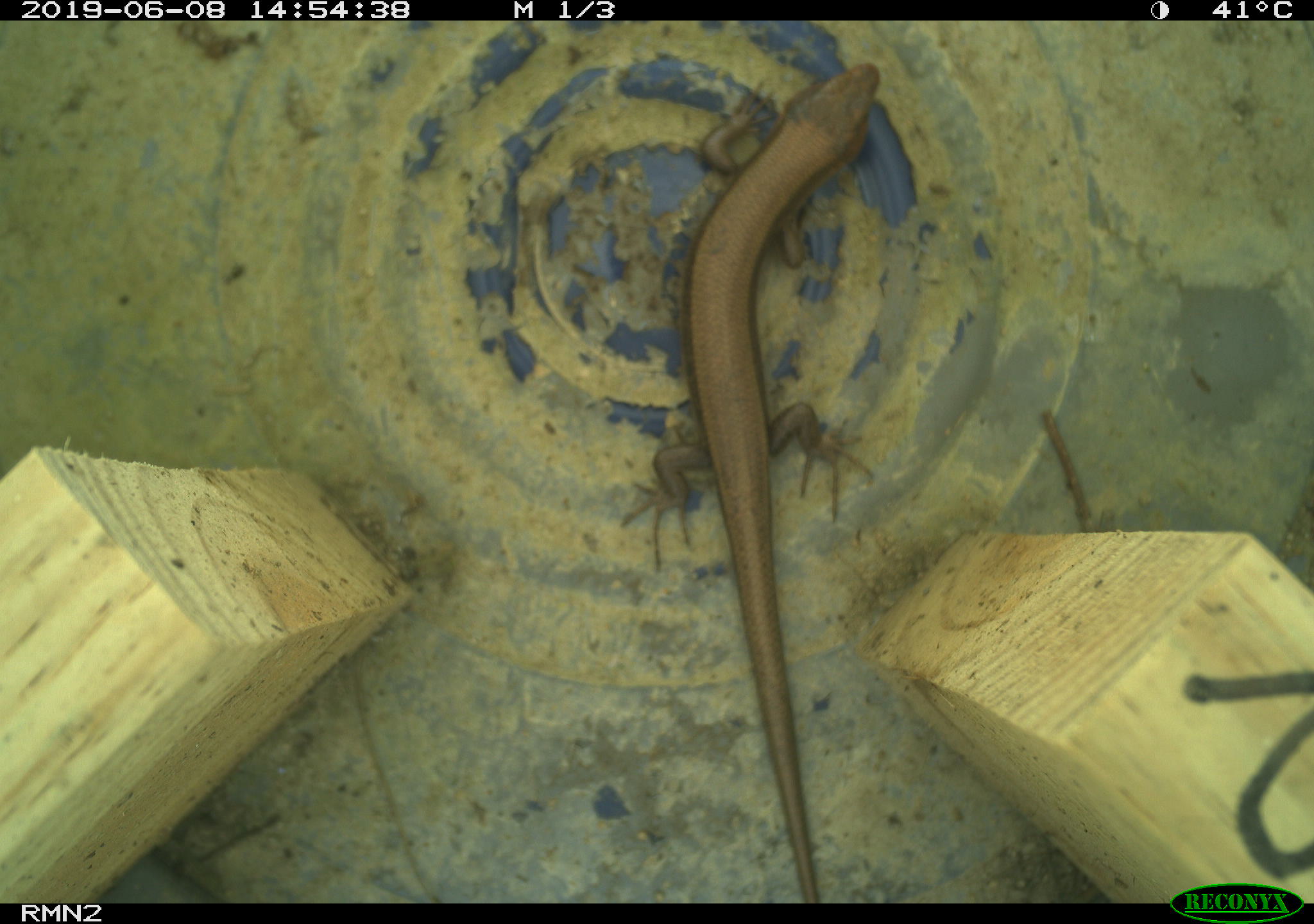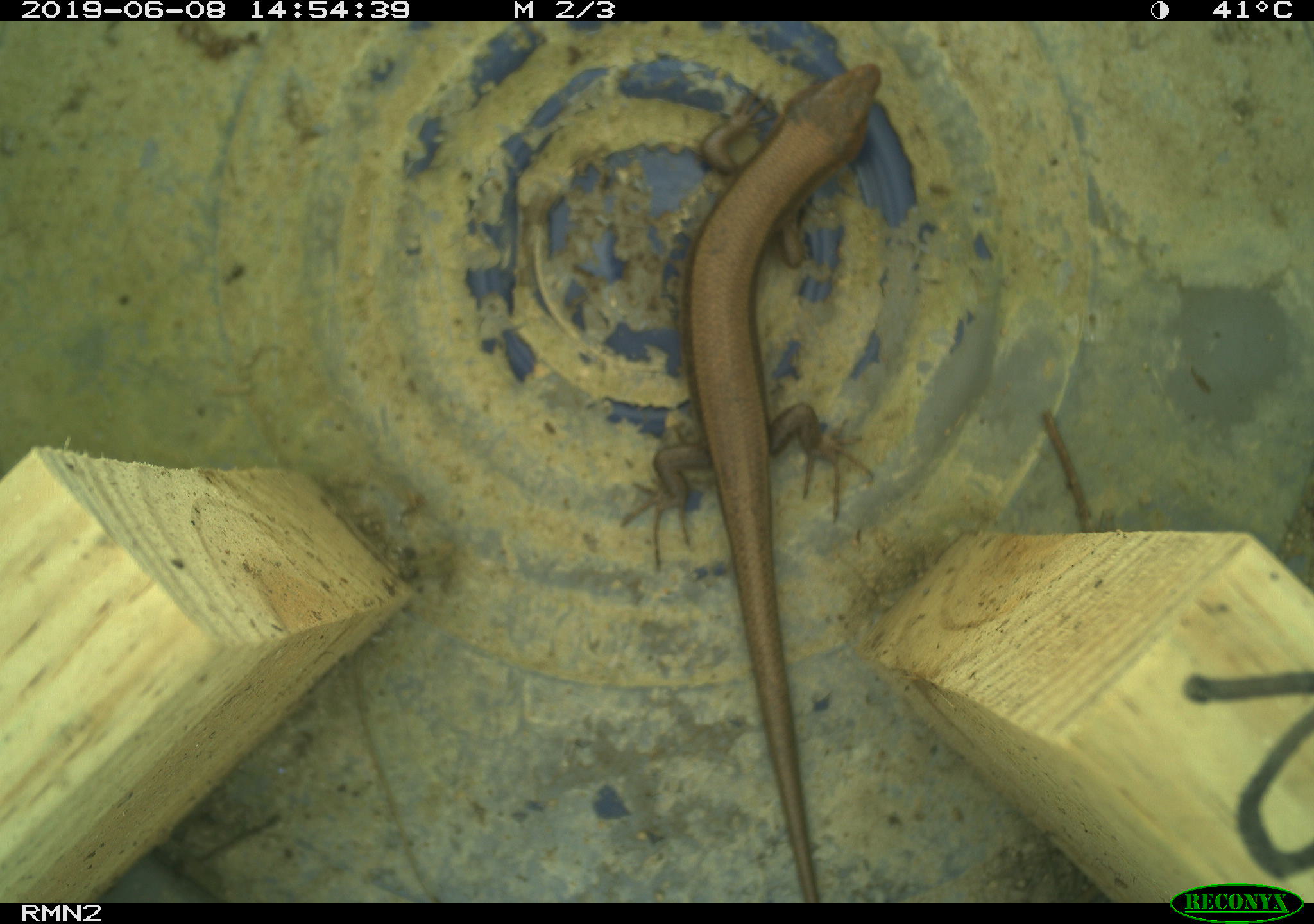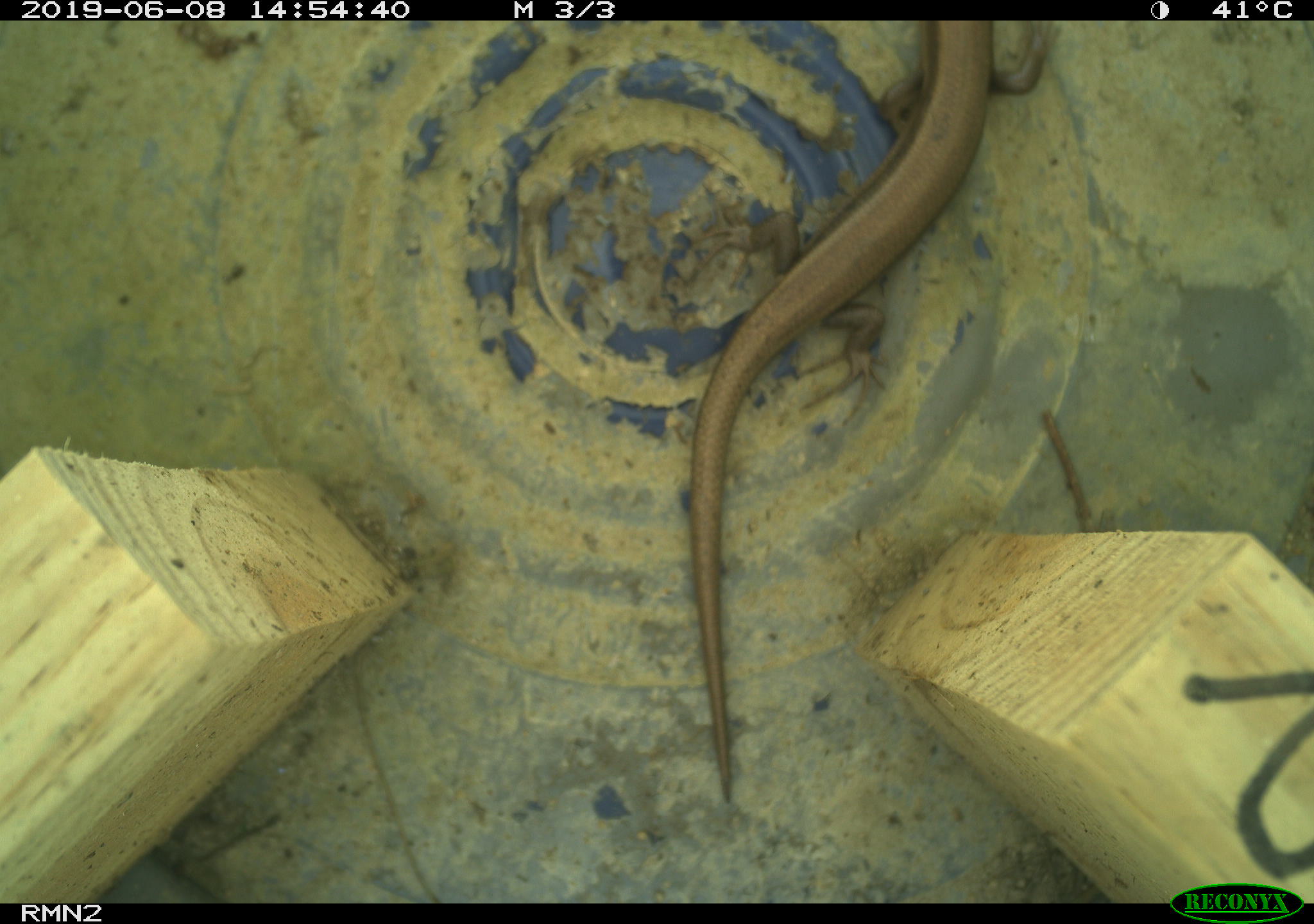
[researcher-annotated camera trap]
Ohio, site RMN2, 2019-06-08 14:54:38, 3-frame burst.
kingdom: Animalia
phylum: Chordata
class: Reptilia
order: Squamata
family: Scincidae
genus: Plestiodon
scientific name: Plestiodon fasciatus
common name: common five-lined skink